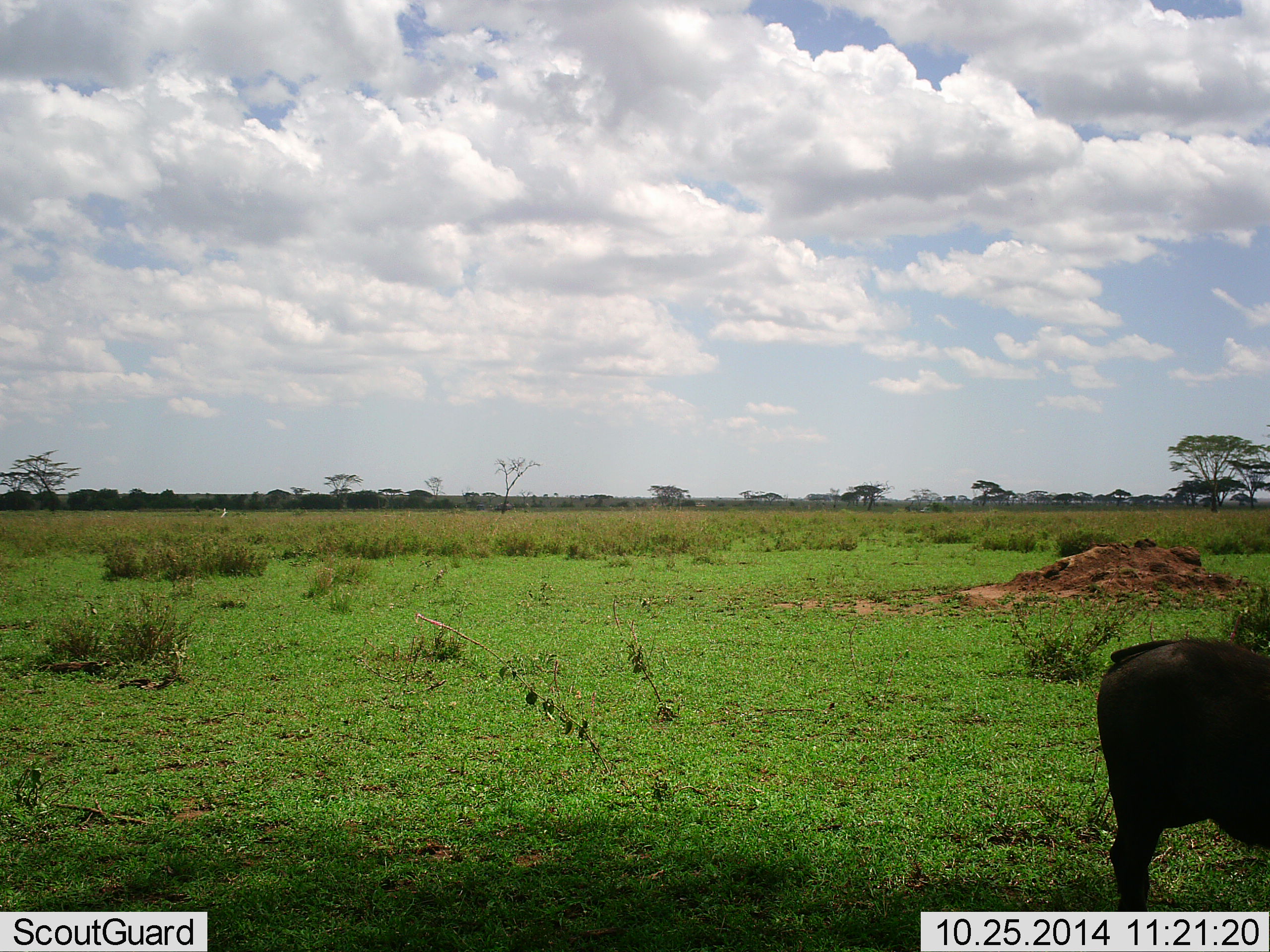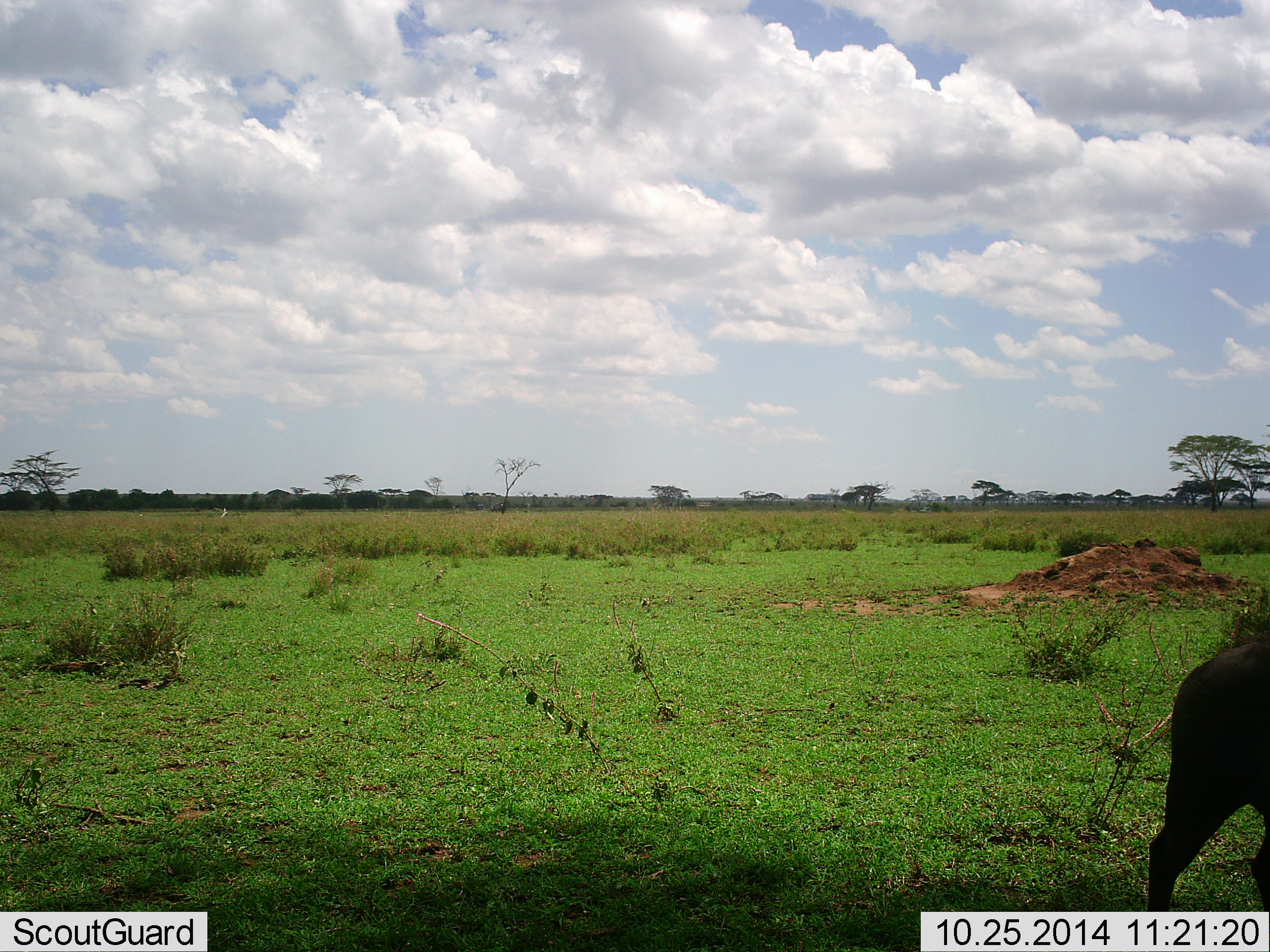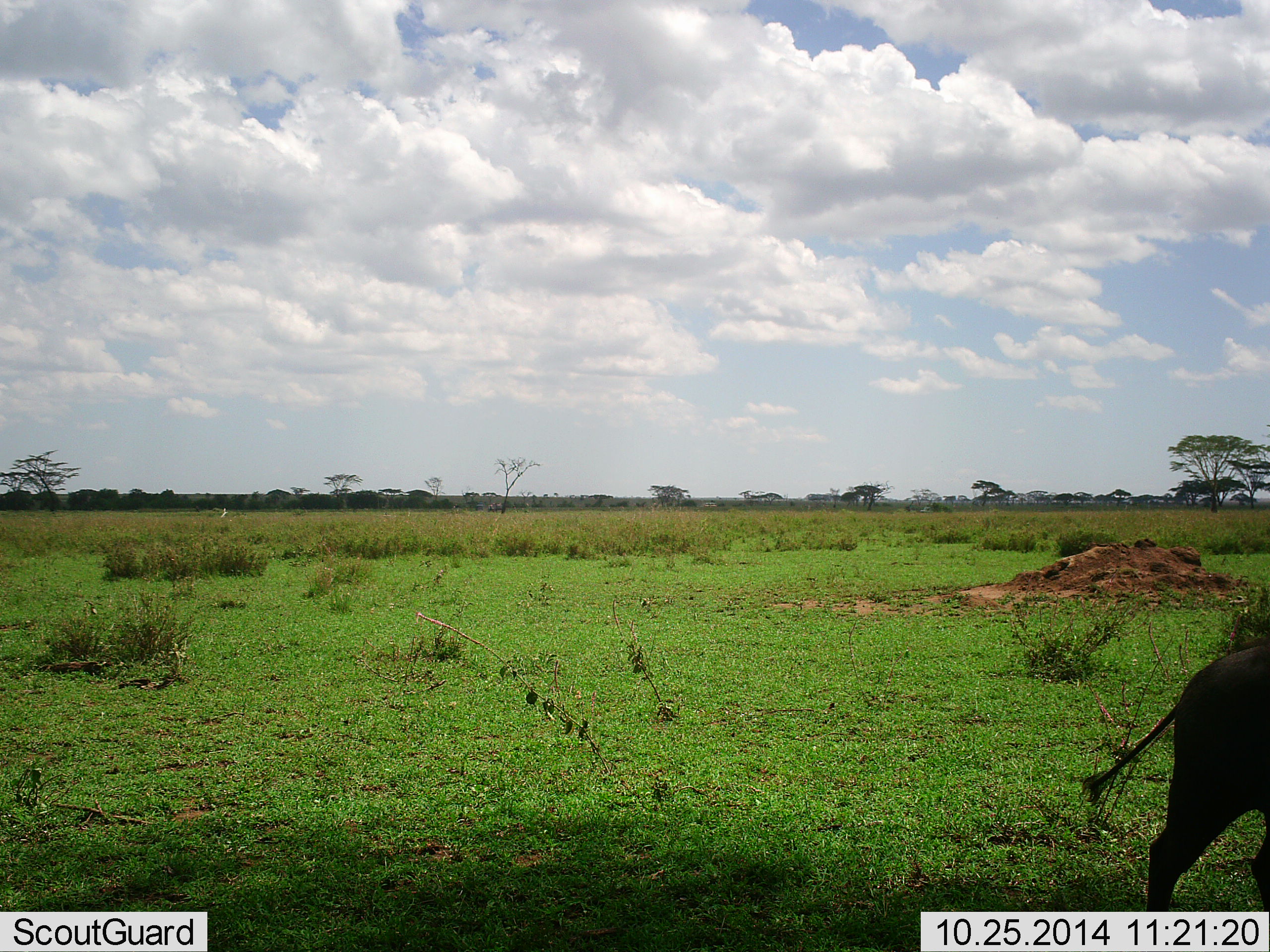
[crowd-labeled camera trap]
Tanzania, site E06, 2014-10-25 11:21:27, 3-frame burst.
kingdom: Animalia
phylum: Chordata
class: Mammalia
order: Artiodactyla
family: Suidae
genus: Phacochoerus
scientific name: Phacochoerus africanus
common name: warthog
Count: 1.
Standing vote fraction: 30%.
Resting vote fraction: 0%.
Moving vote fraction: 60%.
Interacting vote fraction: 0%.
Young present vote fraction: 0%.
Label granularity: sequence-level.